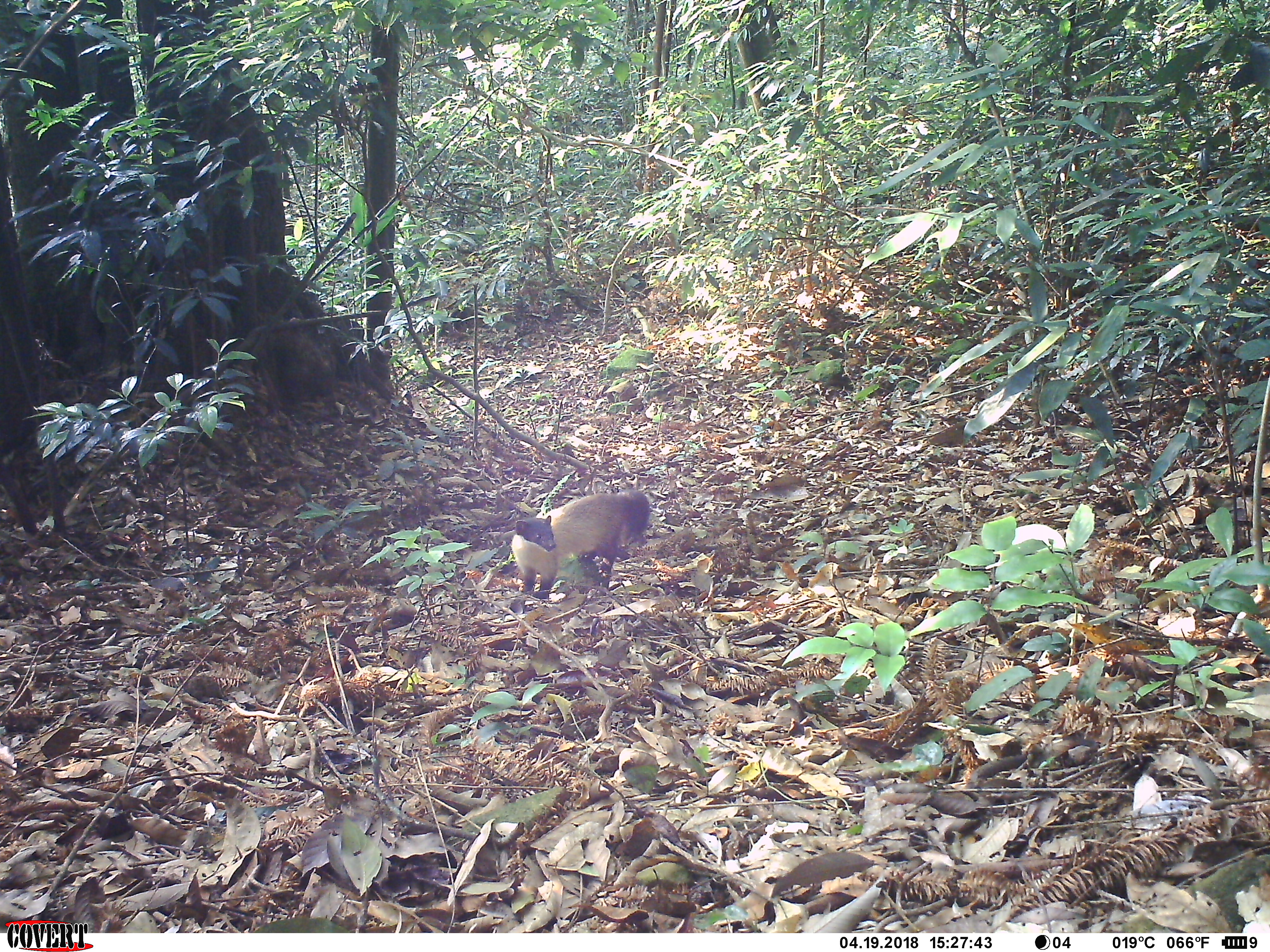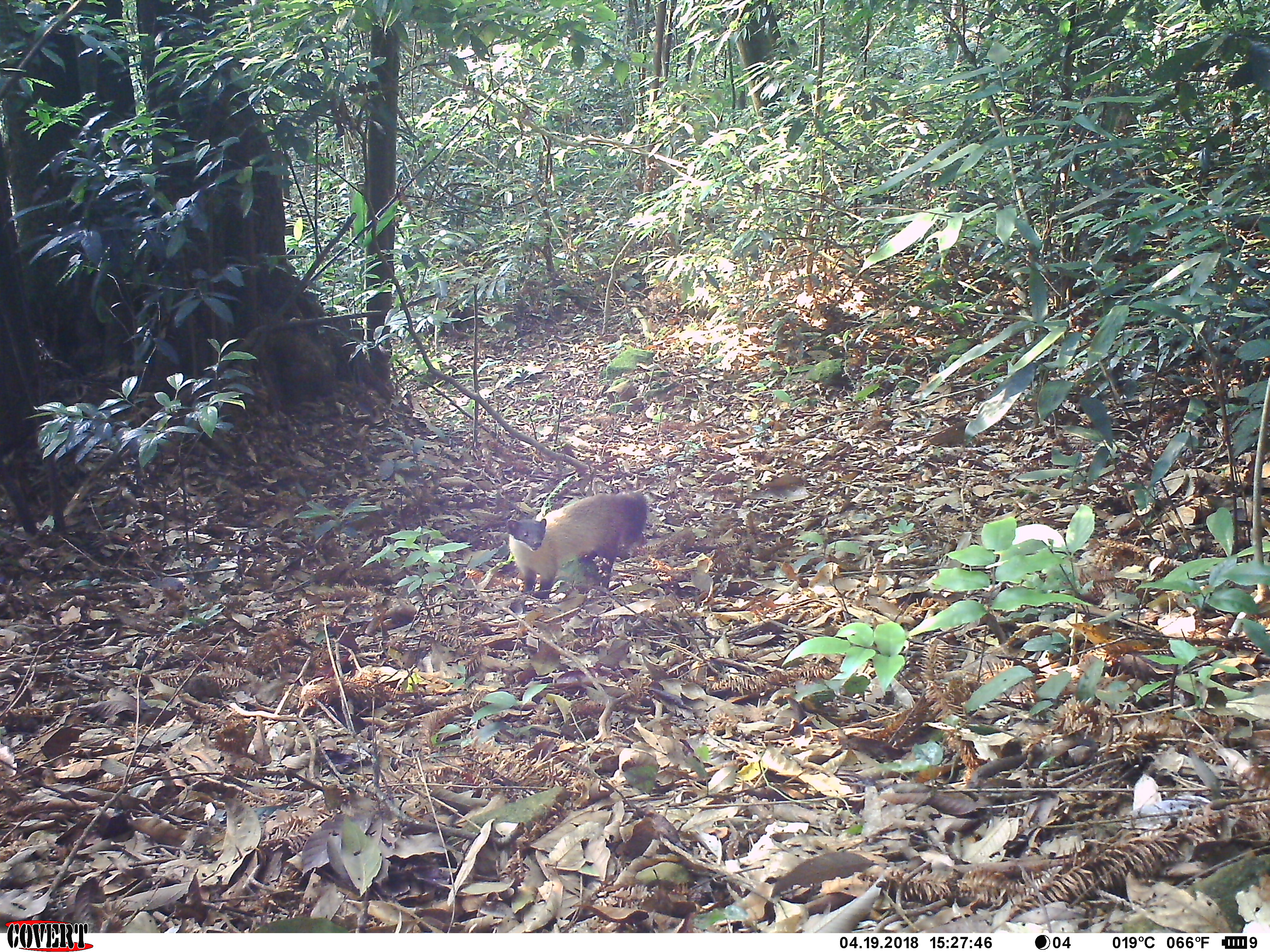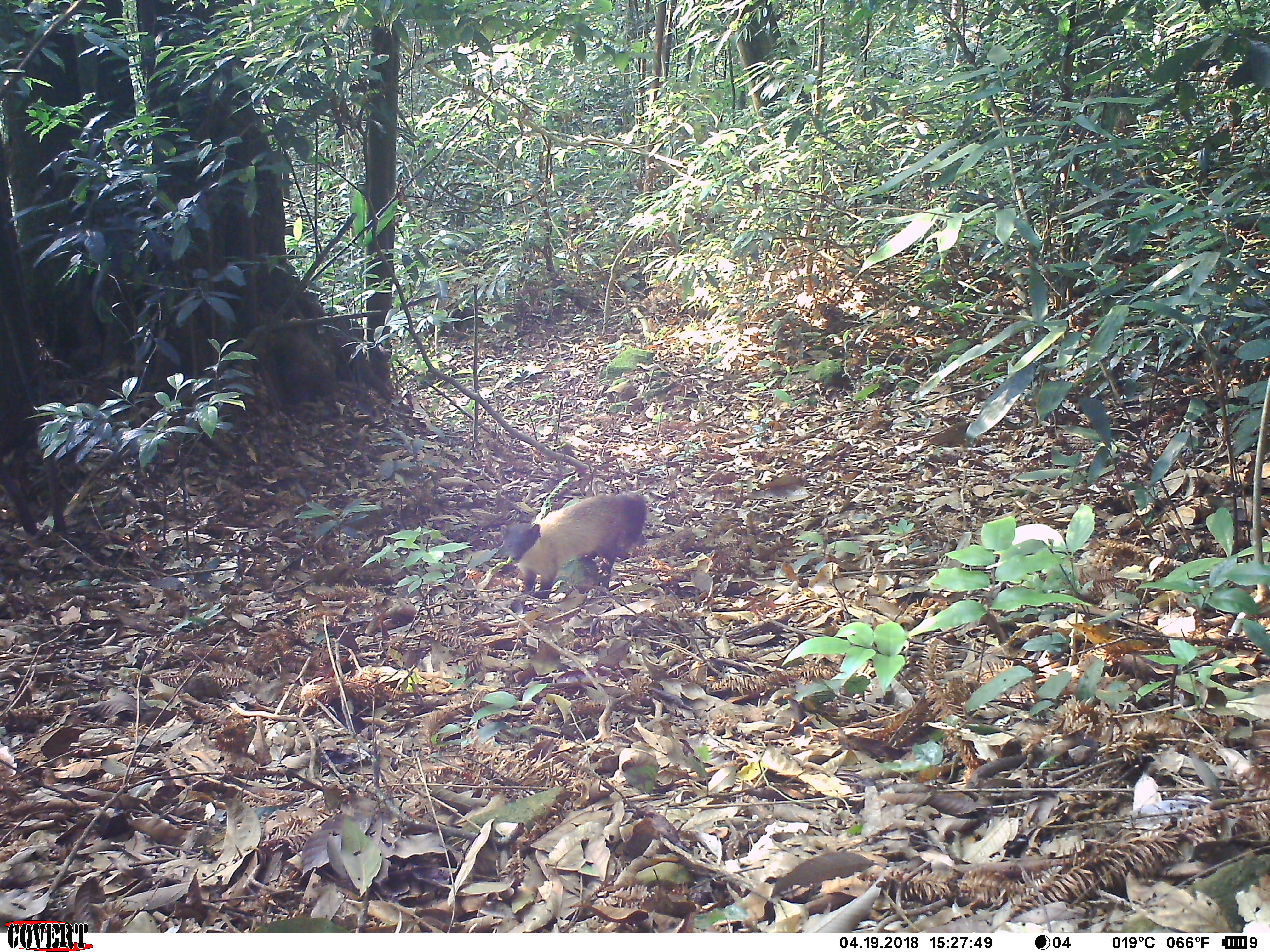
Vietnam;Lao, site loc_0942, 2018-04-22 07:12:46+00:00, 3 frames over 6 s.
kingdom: Animalia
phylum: Chordata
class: Mammalia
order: Carnivora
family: Mustelidae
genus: Martes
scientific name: Martes flavigula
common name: yellow-throated marten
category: yellow throated marten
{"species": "yellow throated marten (yellow-throated marten) (Martes flavigula)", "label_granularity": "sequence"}